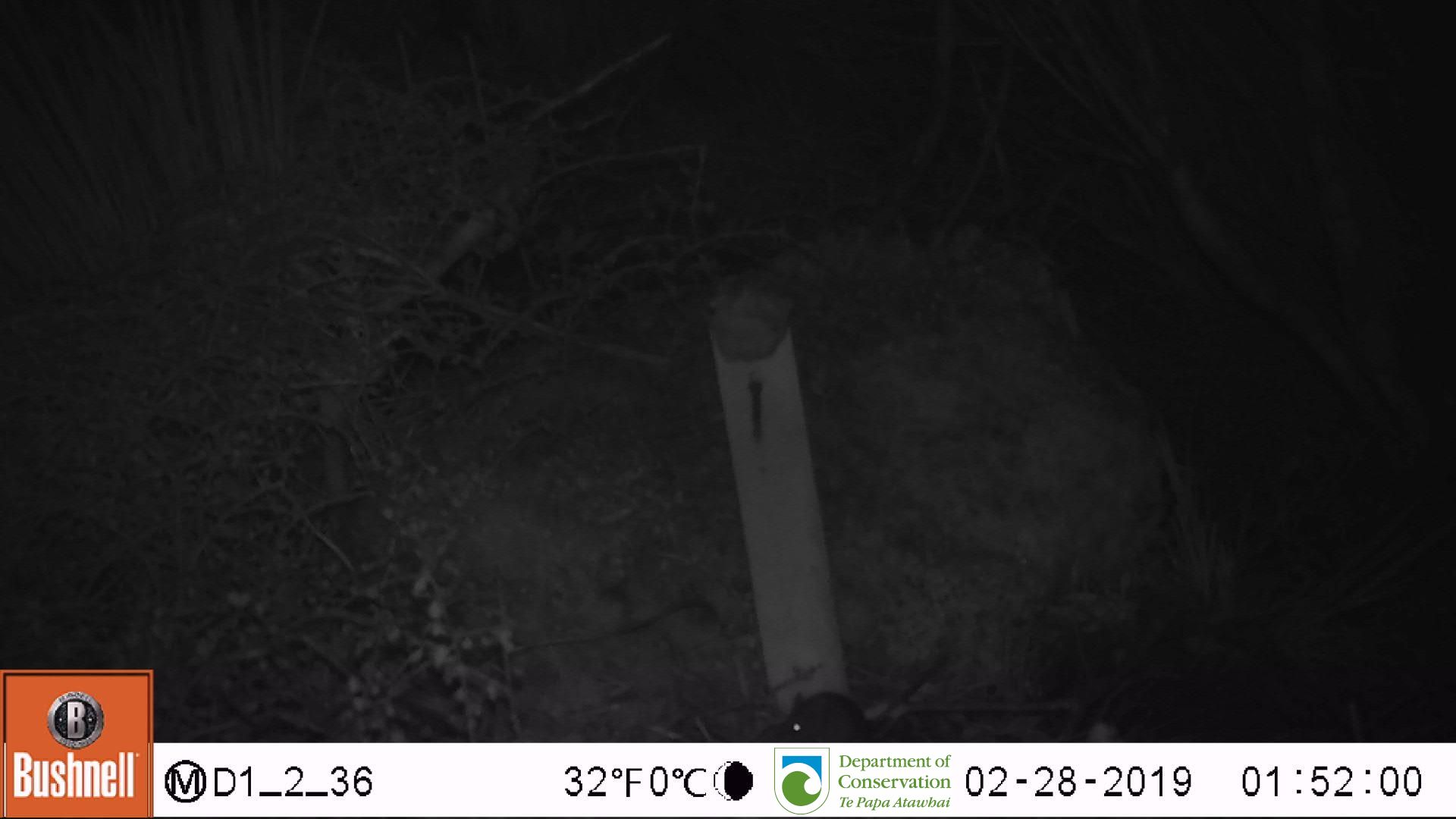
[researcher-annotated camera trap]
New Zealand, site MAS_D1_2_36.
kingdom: Animalia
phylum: Chordata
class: Mammalia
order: Rodentia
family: Muridae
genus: Mus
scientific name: Mus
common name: mouse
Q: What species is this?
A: Mouse (Mus).